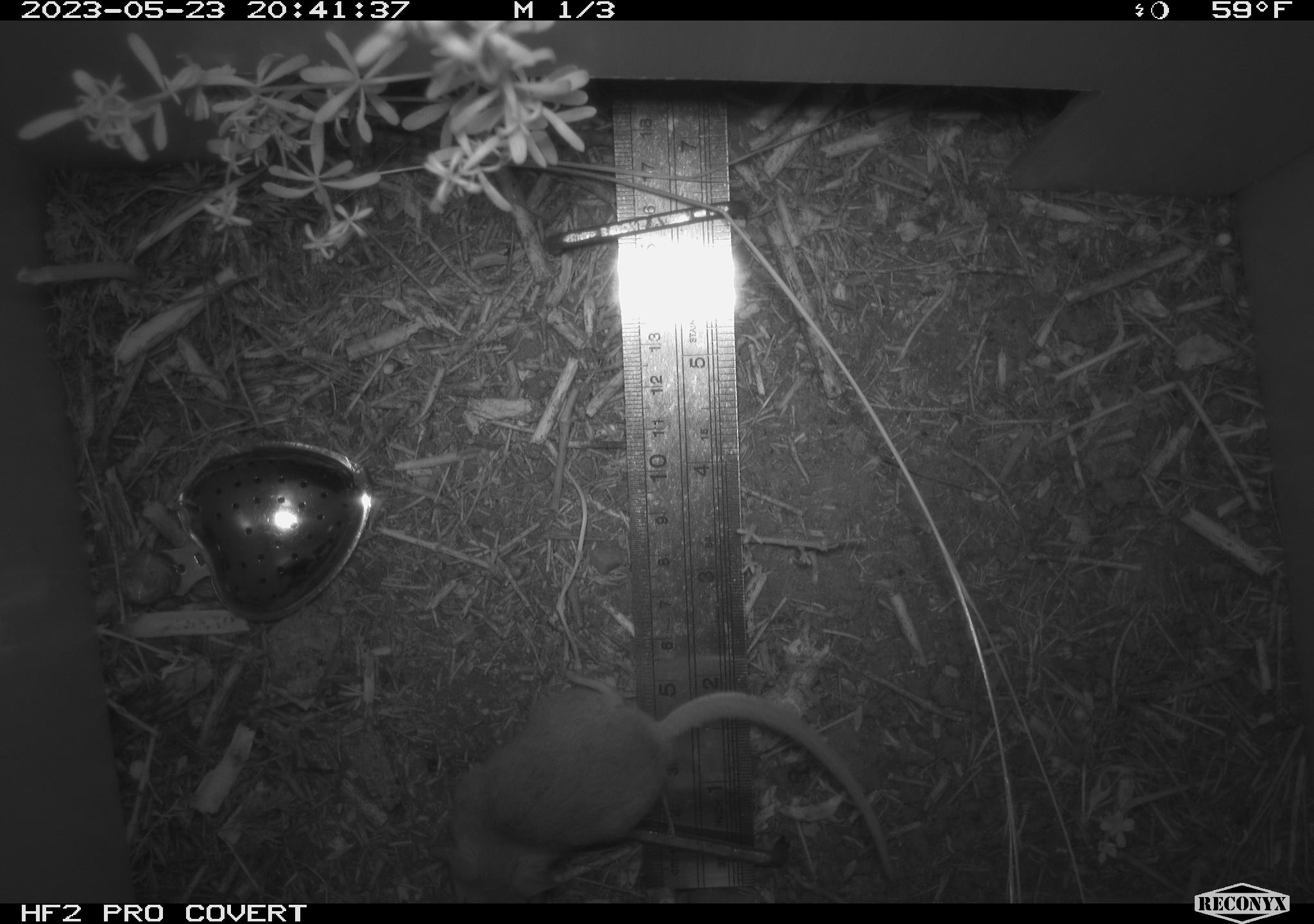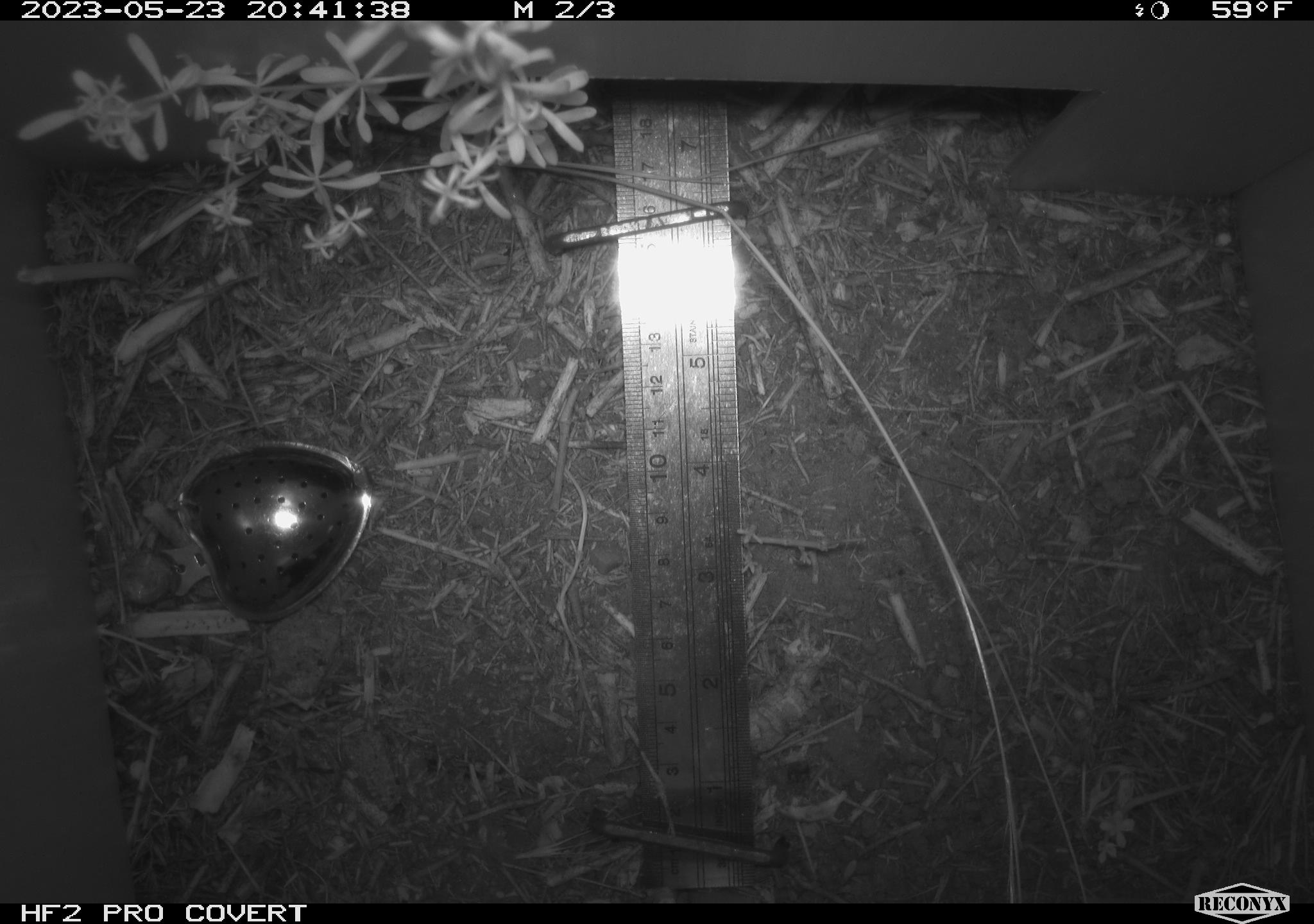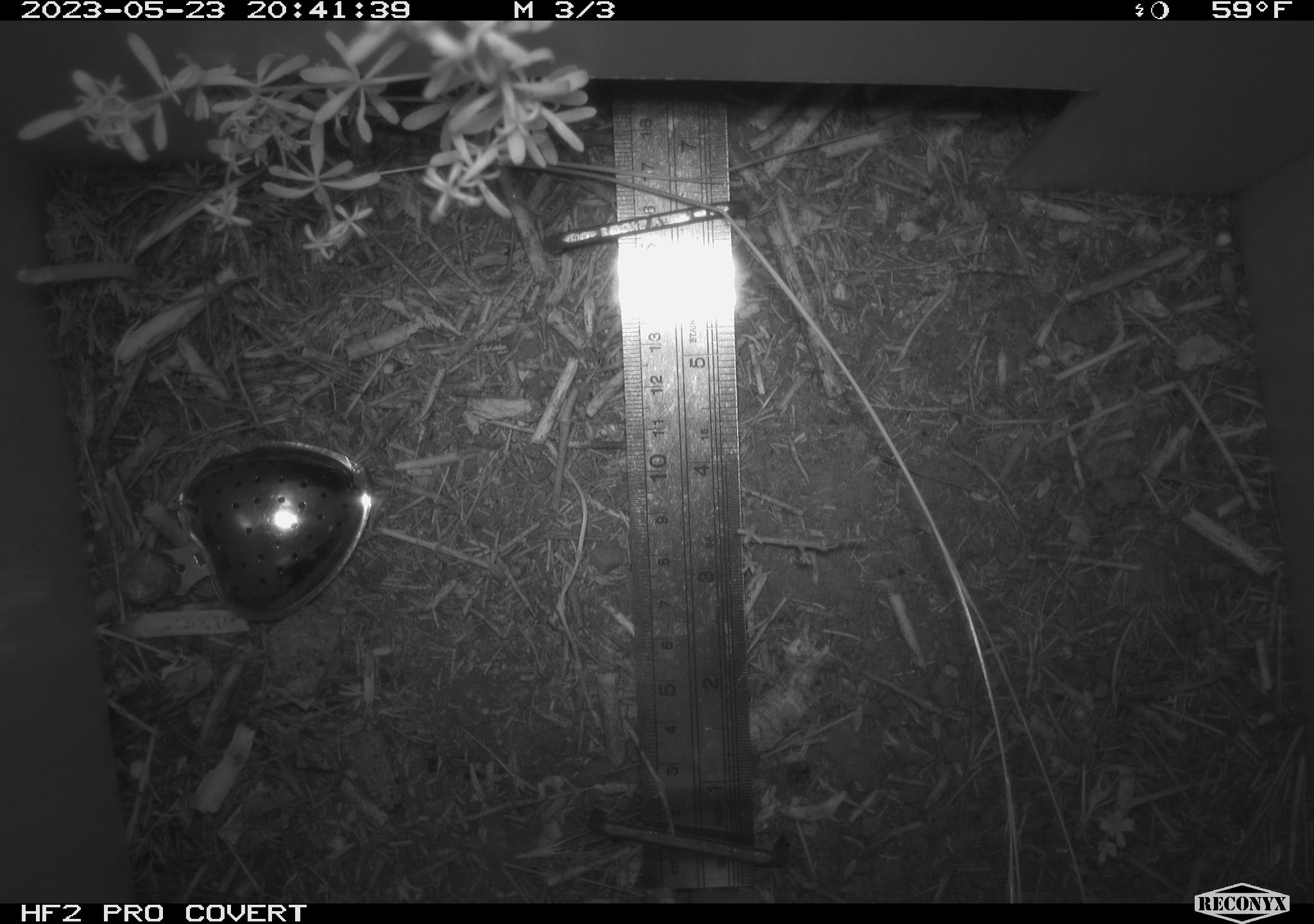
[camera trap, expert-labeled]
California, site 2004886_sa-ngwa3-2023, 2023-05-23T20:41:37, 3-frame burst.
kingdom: Animalia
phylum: Chordata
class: Mammalia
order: Rodentia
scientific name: Rodentia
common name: mouse species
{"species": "mouse species (Rodentia)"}